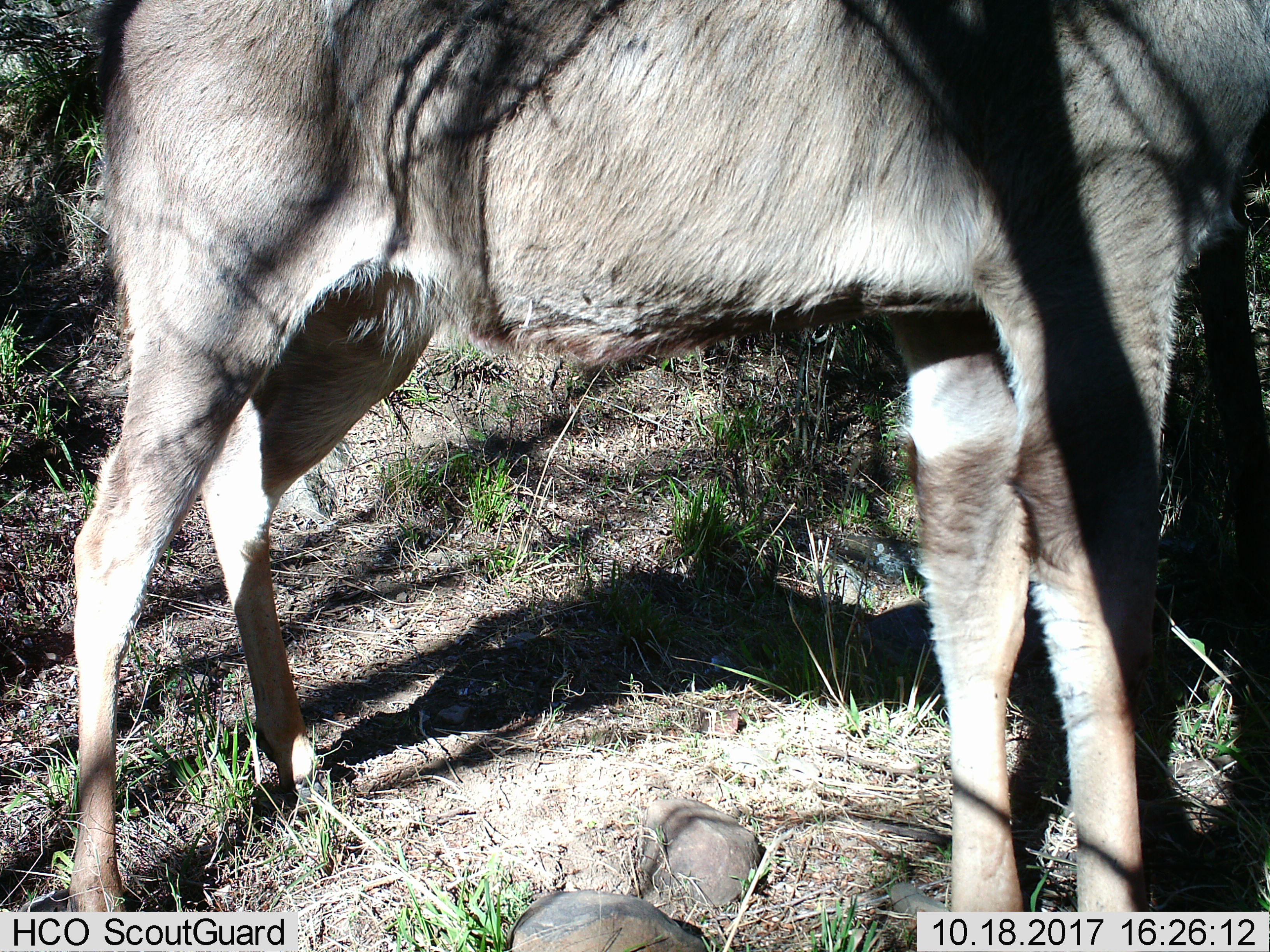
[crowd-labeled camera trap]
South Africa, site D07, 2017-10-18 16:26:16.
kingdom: Animalia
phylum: Chordata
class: Mammalia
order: Artiodactyla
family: Bovidae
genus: Tragelaphus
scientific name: Tragelaphus strepsiceros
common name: greater kudu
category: kudu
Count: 1.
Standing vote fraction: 100%.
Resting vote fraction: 0%.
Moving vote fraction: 0%.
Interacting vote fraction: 0%.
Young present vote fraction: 0%.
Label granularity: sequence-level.